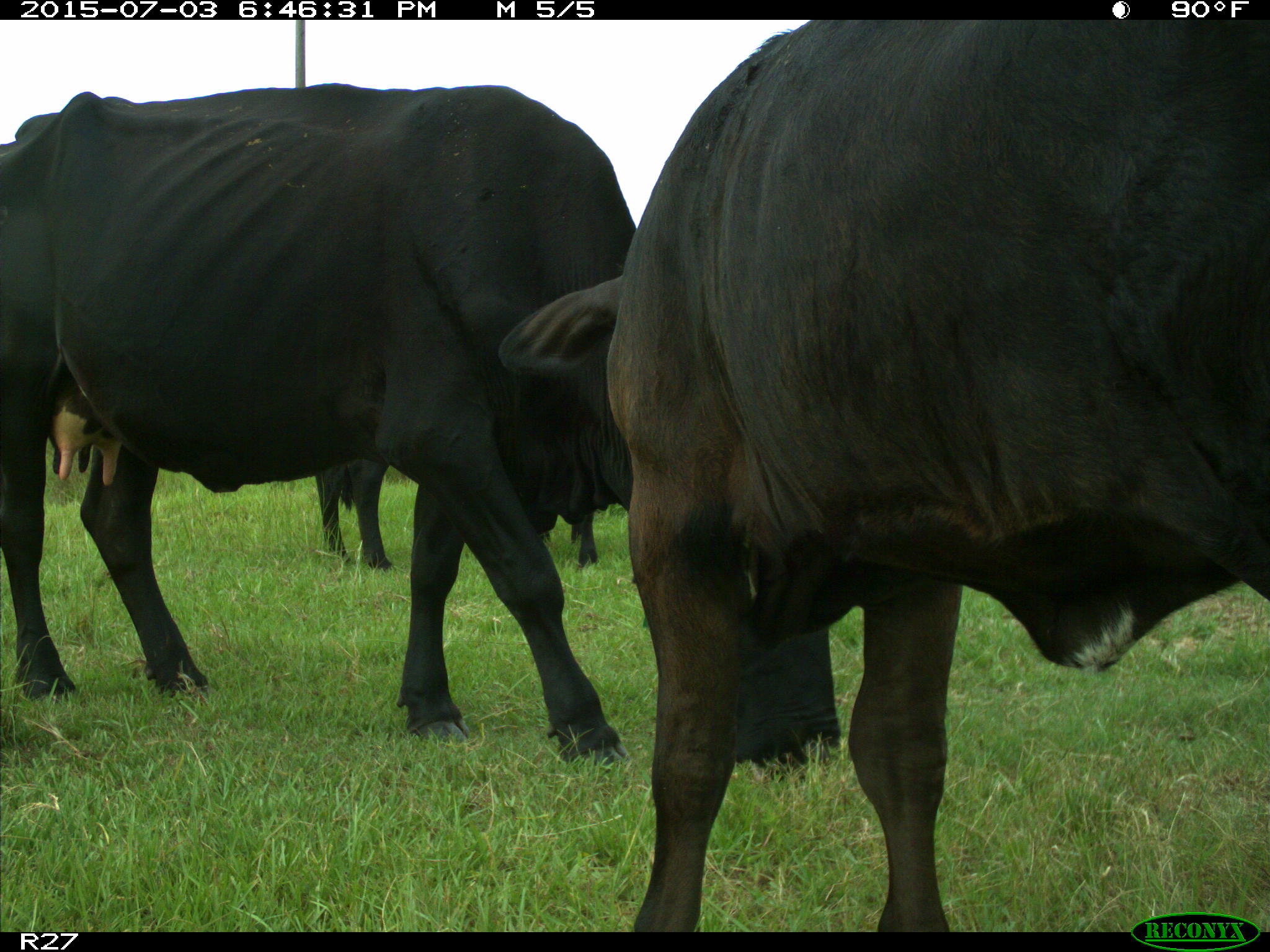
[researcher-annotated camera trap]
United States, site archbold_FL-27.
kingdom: Animalia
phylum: Chordata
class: Mammalia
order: Artiodactyla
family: Bovidae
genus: Bos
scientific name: Bos taurus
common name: domestic cow